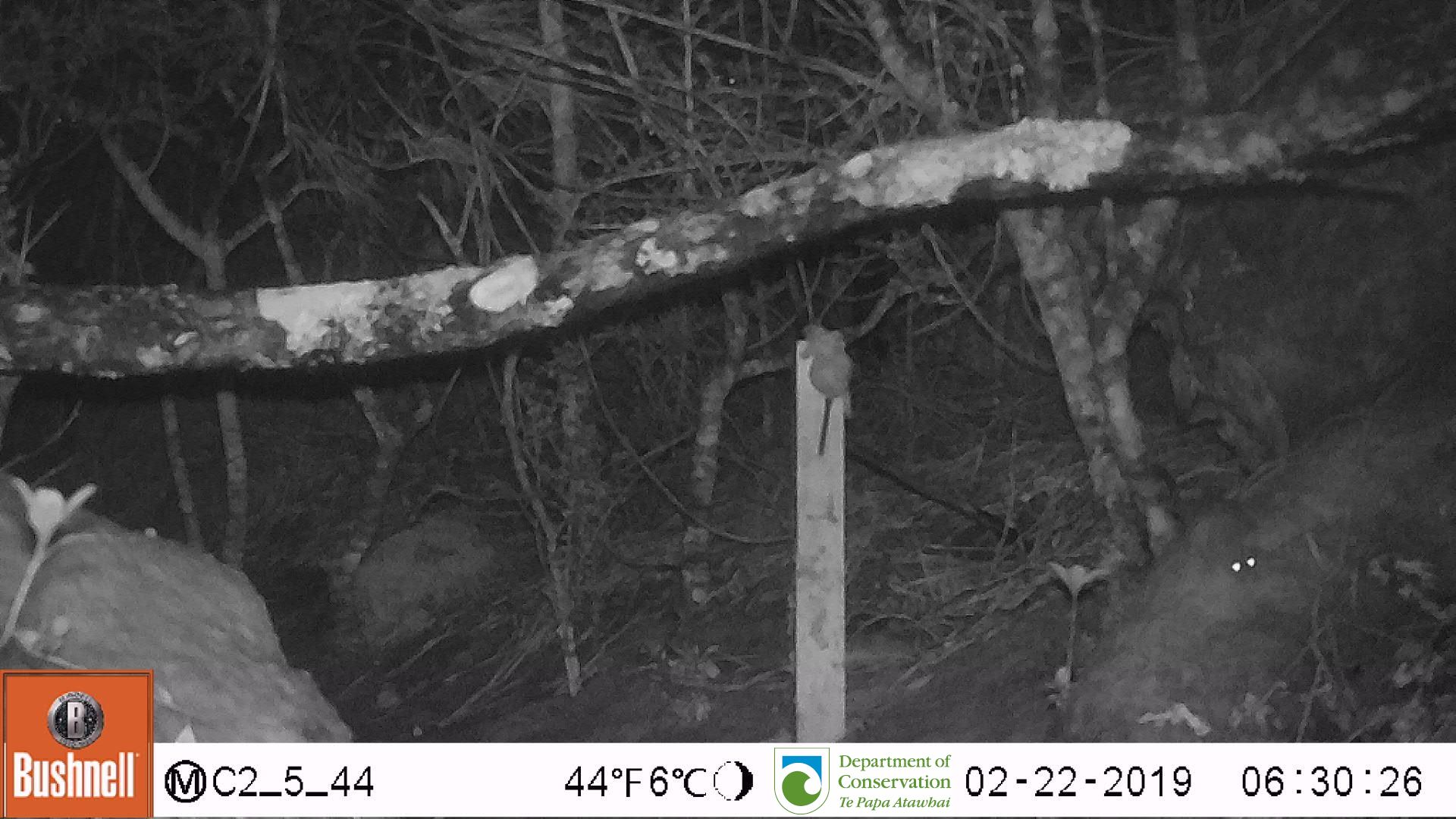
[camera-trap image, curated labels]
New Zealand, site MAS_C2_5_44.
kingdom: Animalia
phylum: Chordata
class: Mammalia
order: Rodentia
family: Muridae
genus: Mus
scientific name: Mus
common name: mouse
Mouse (Mus).